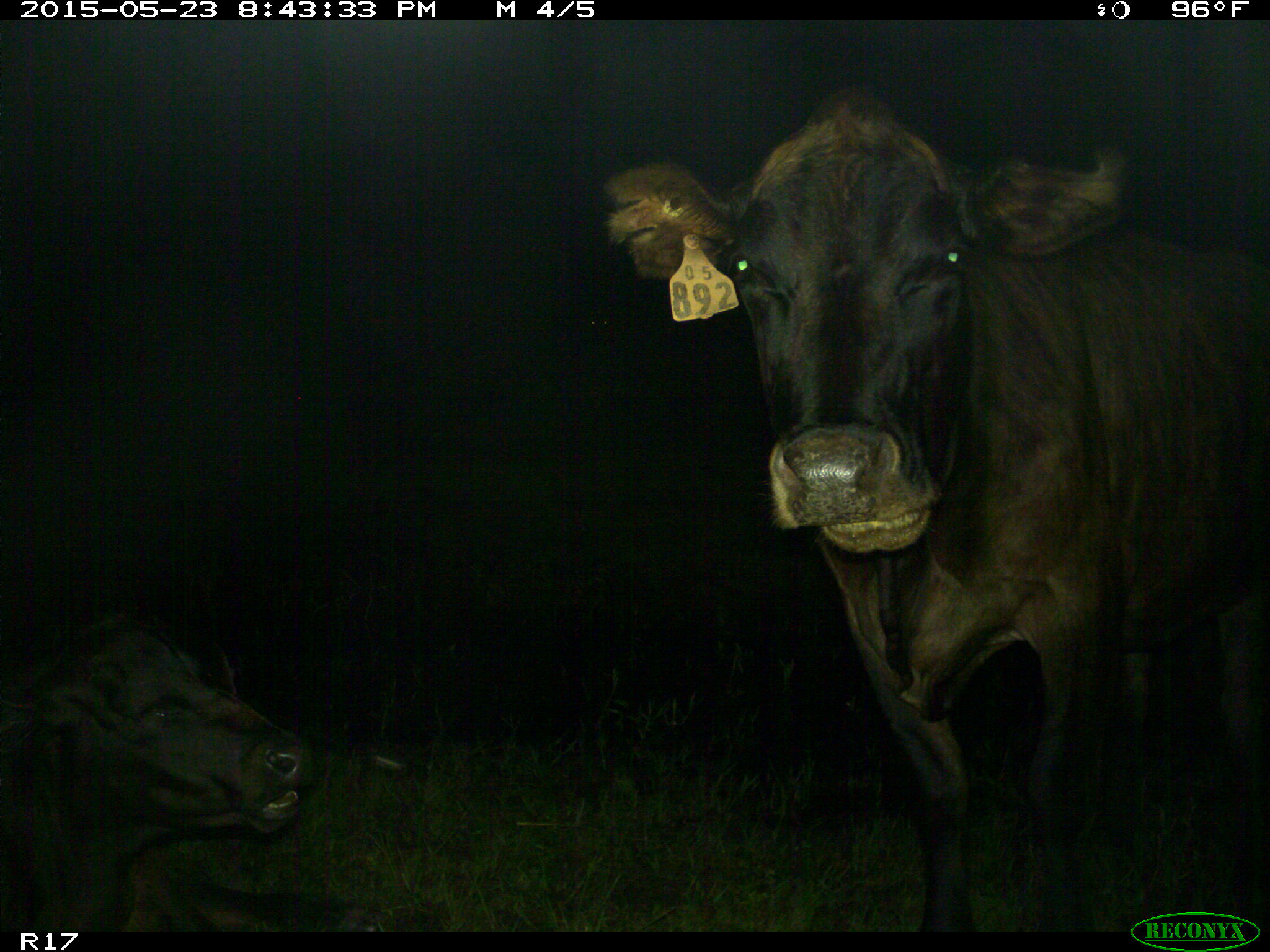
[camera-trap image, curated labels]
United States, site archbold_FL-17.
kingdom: Animalia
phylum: Chordata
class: Mammalia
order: Artiodactyla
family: Bovidae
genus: Bos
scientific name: Bos taurus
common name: domestic cow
Bos taurus (domestic cow).